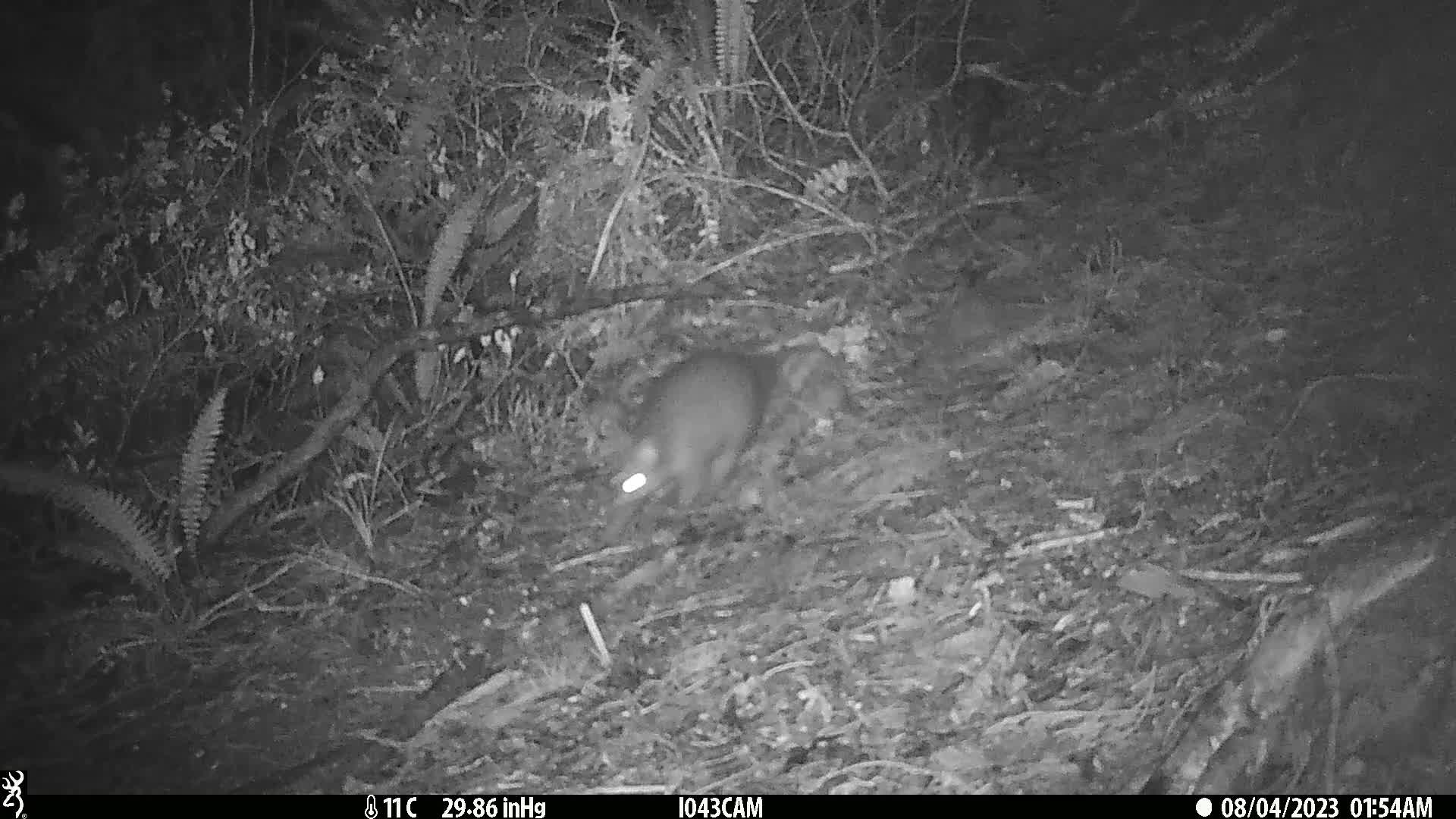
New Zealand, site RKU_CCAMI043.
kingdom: Animalia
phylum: Chordata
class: Mammalia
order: Diprotodontia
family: Phalangeridae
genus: Trichosurus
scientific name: Trichosurus vulpecula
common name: common brushtail possum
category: possum